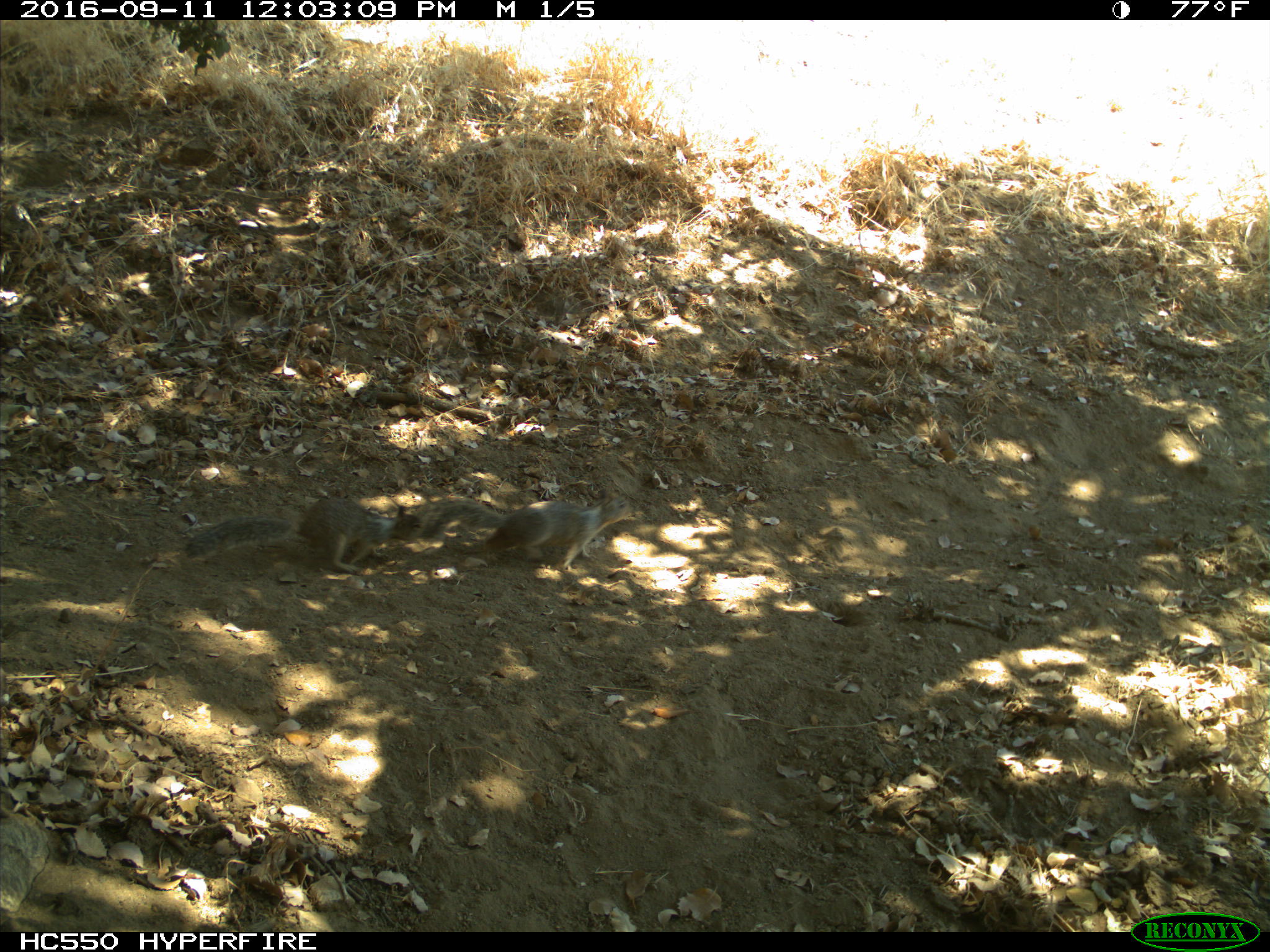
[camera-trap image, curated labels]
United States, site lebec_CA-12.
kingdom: Animalia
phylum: Chordata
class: Mammalia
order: Rodentia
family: Sciuridae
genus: Otospermophilus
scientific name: Otospermophilus beecheyi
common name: california ground squirrel